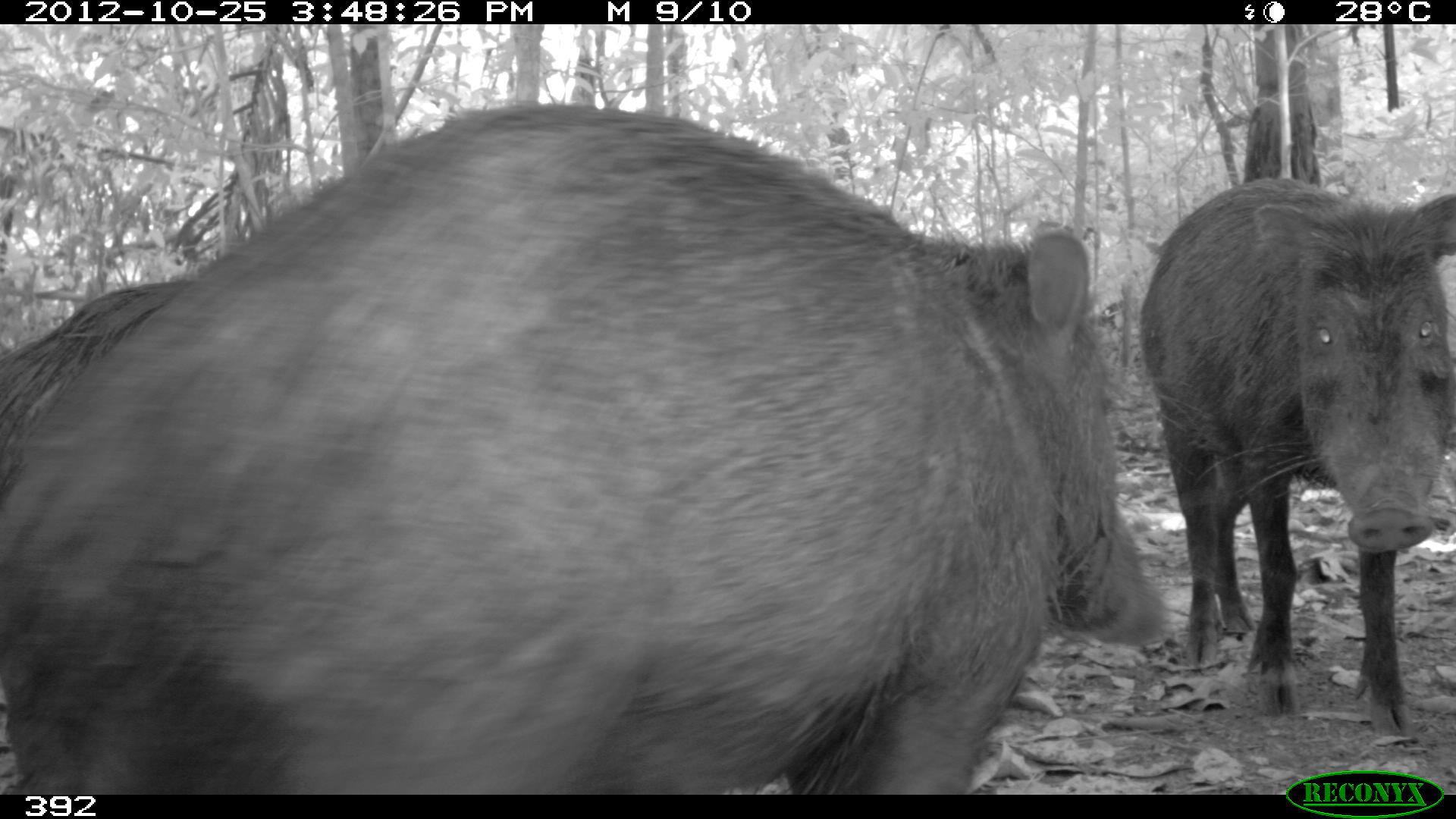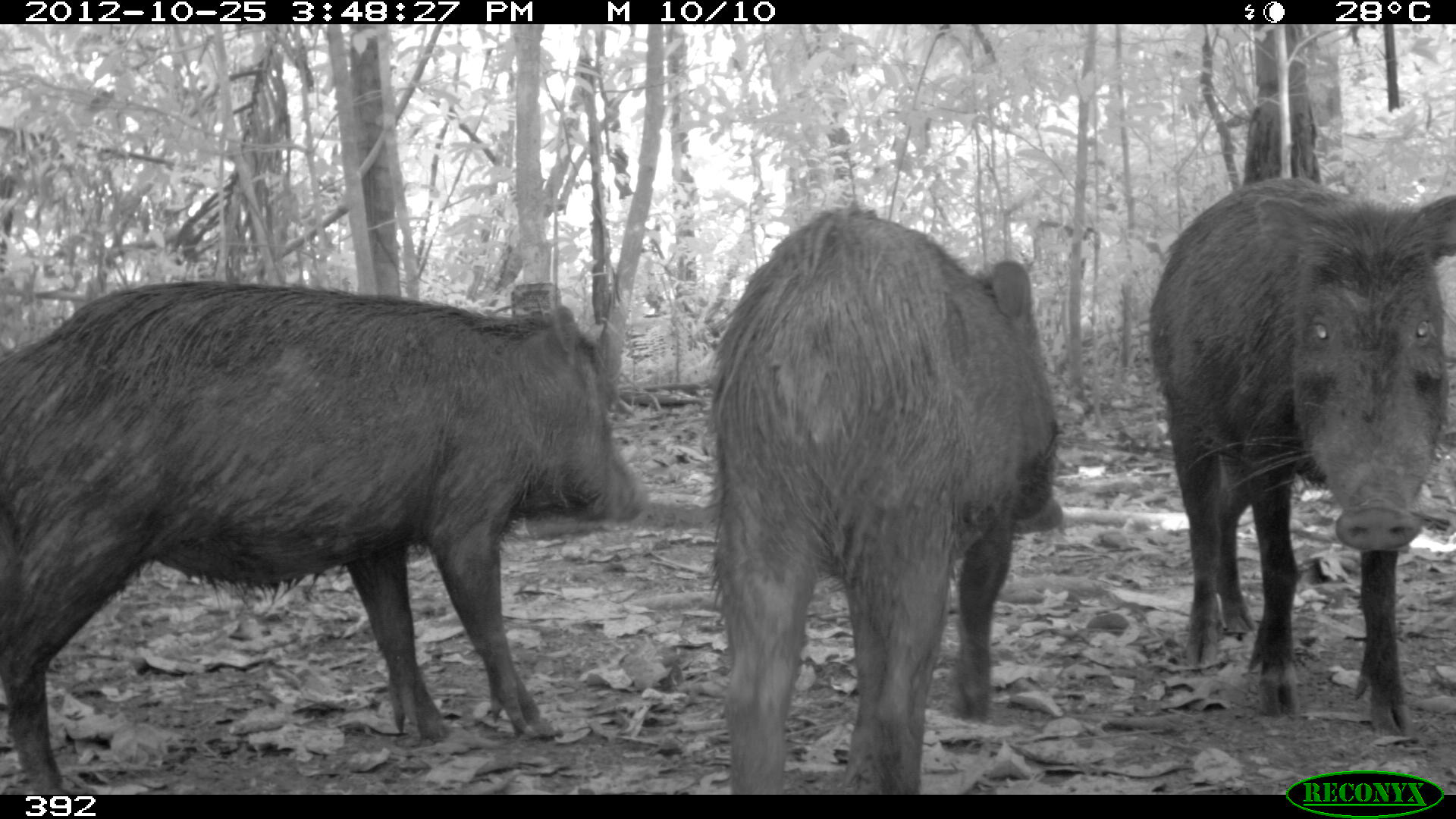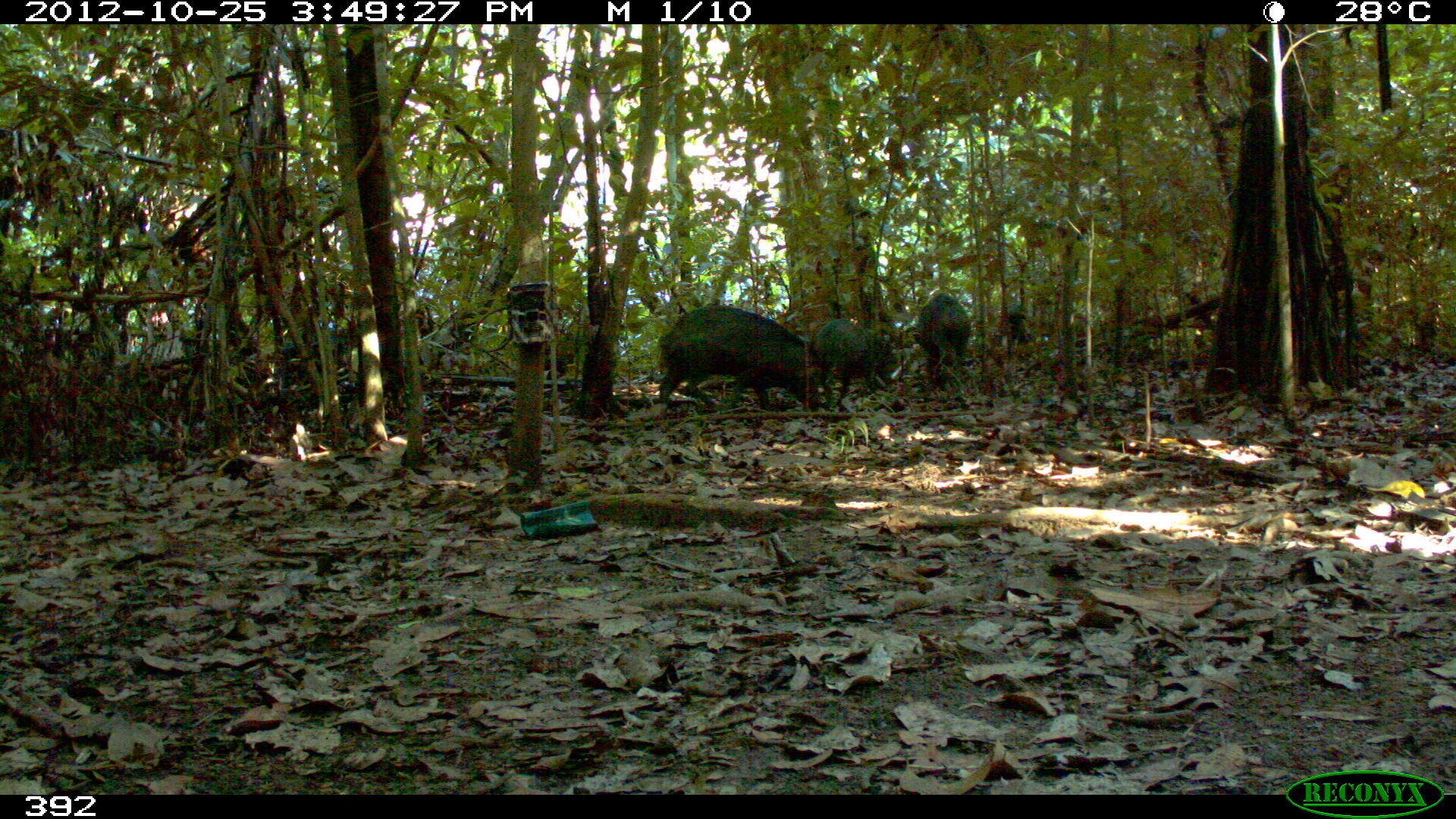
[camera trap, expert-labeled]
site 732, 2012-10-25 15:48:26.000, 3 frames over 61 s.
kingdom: Animalia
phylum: Chordata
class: Mammalia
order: Artiodactyla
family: Tayassuidae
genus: Tayassu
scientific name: Tayassu pecari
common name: white-lipped peccary